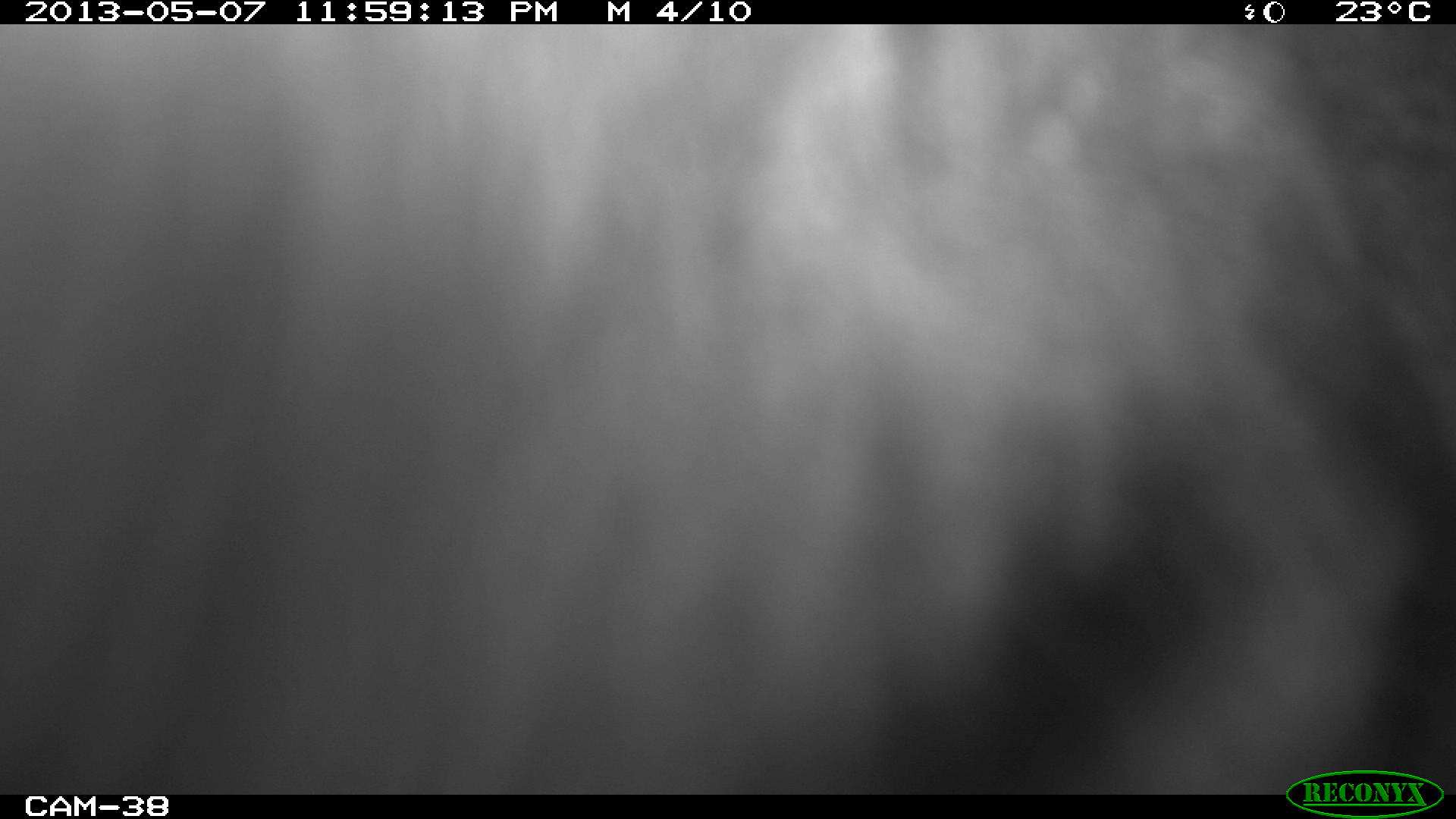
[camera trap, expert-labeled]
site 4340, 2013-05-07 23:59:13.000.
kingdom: Animalia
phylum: Chordata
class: Mammalia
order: Perissodactyla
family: Tapiridae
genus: Tapirus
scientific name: Tapirus bairdii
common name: baird's tapir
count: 1